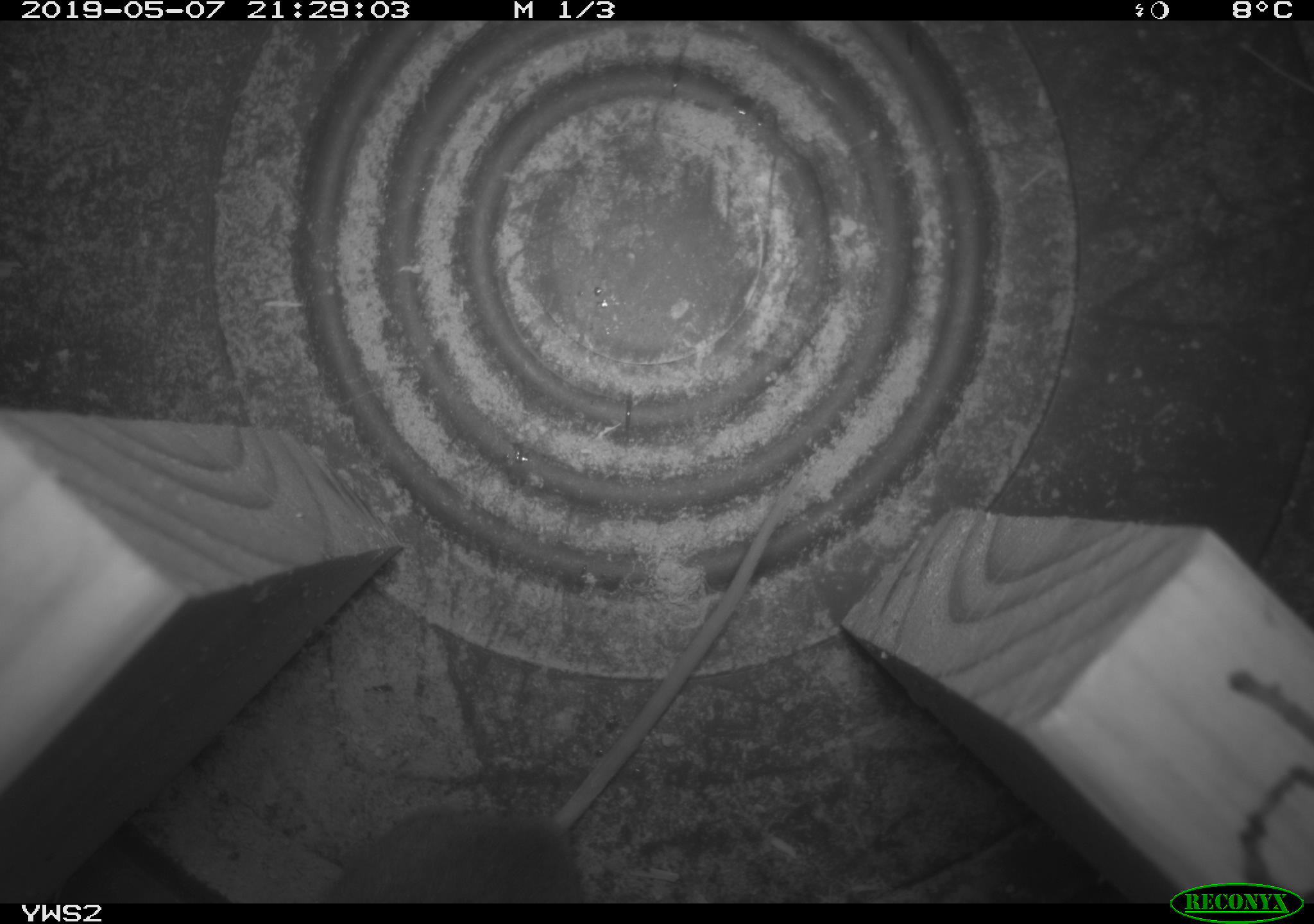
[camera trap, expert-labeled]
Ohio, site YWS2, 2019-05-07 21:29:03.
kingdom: Animalia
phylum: Chordata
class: Mammalia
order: Rodentia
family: Cricetidae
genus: Peromyscus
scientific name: Peromyscus leucopus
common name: white-footed mouse